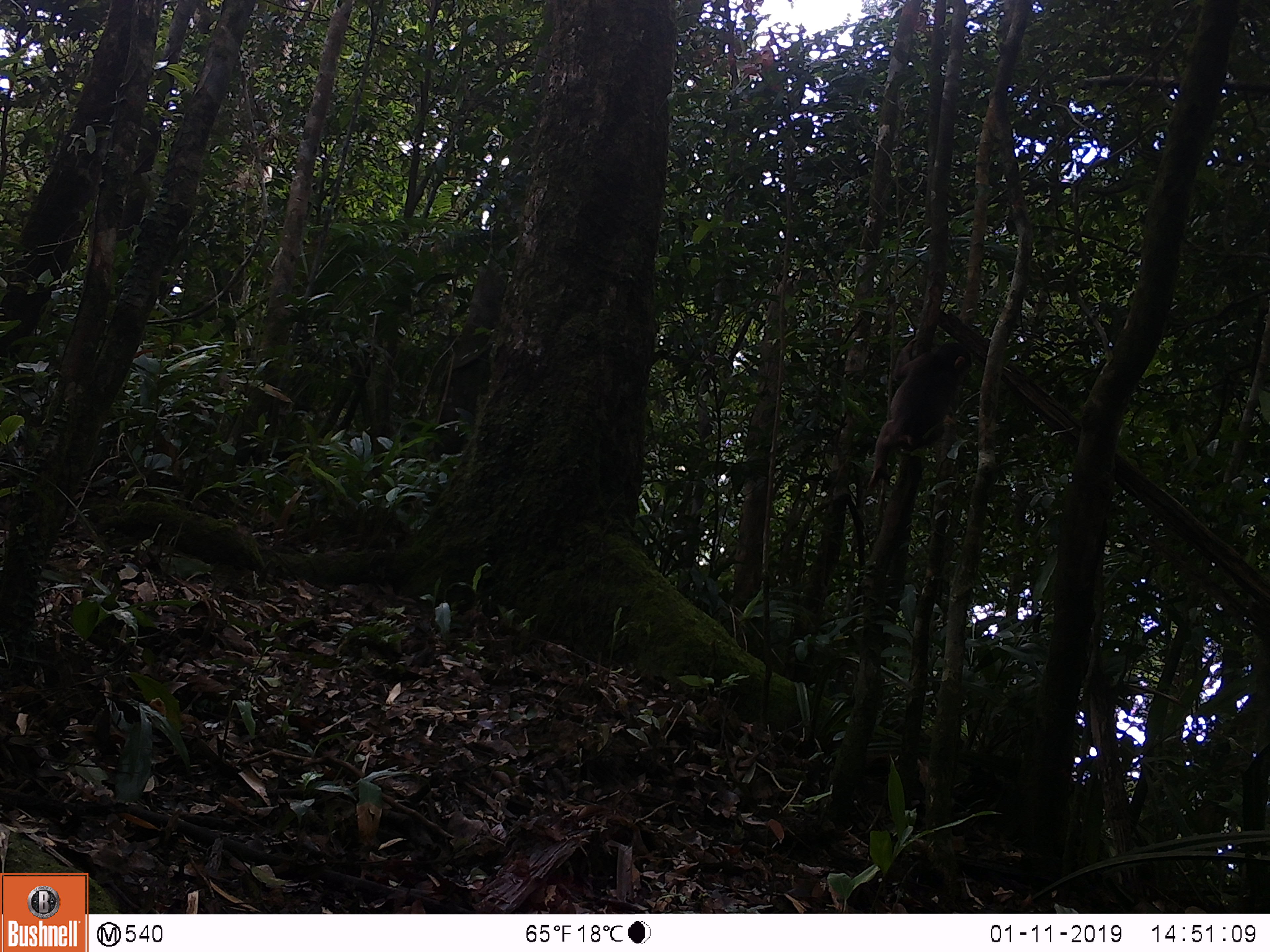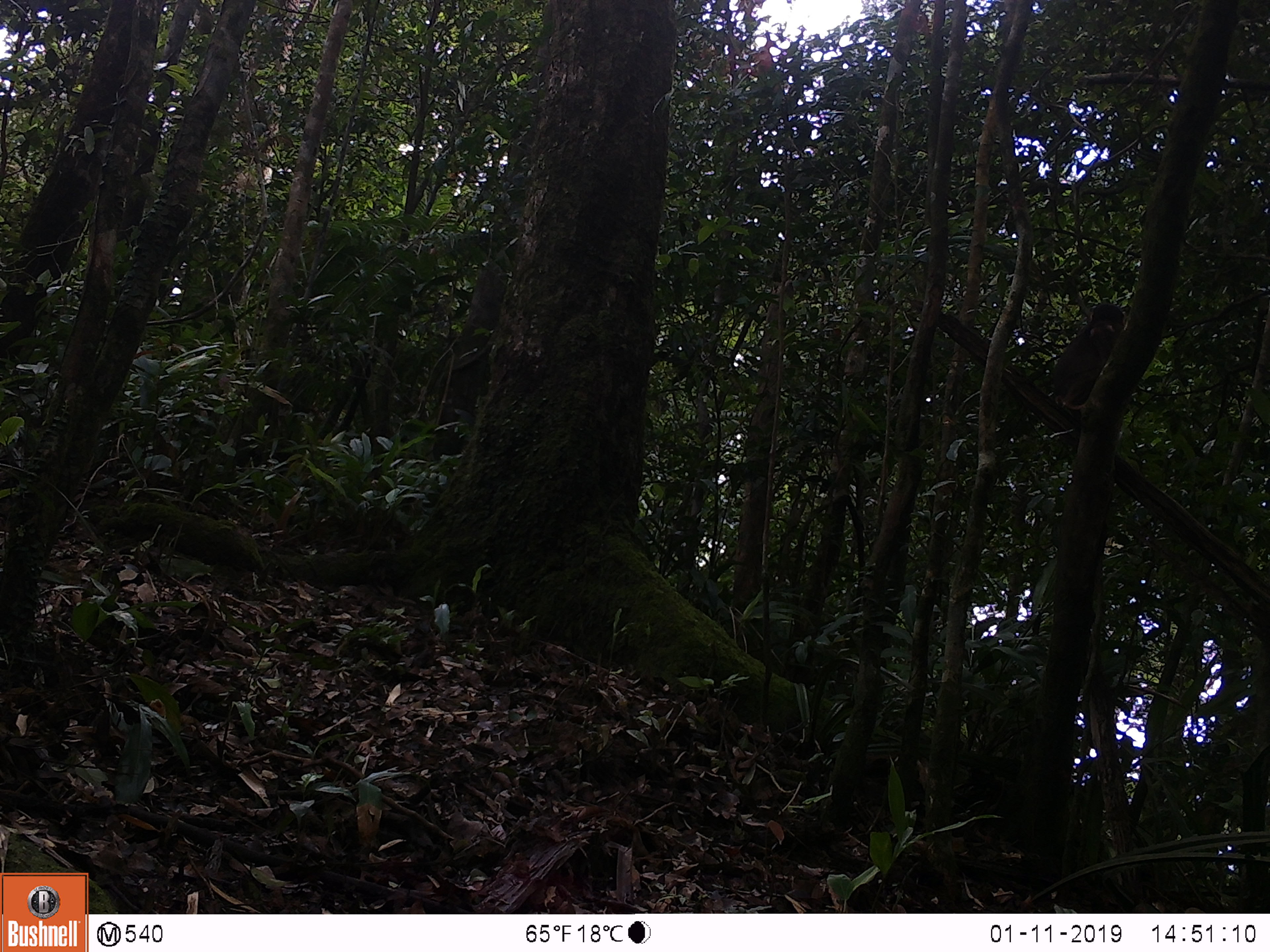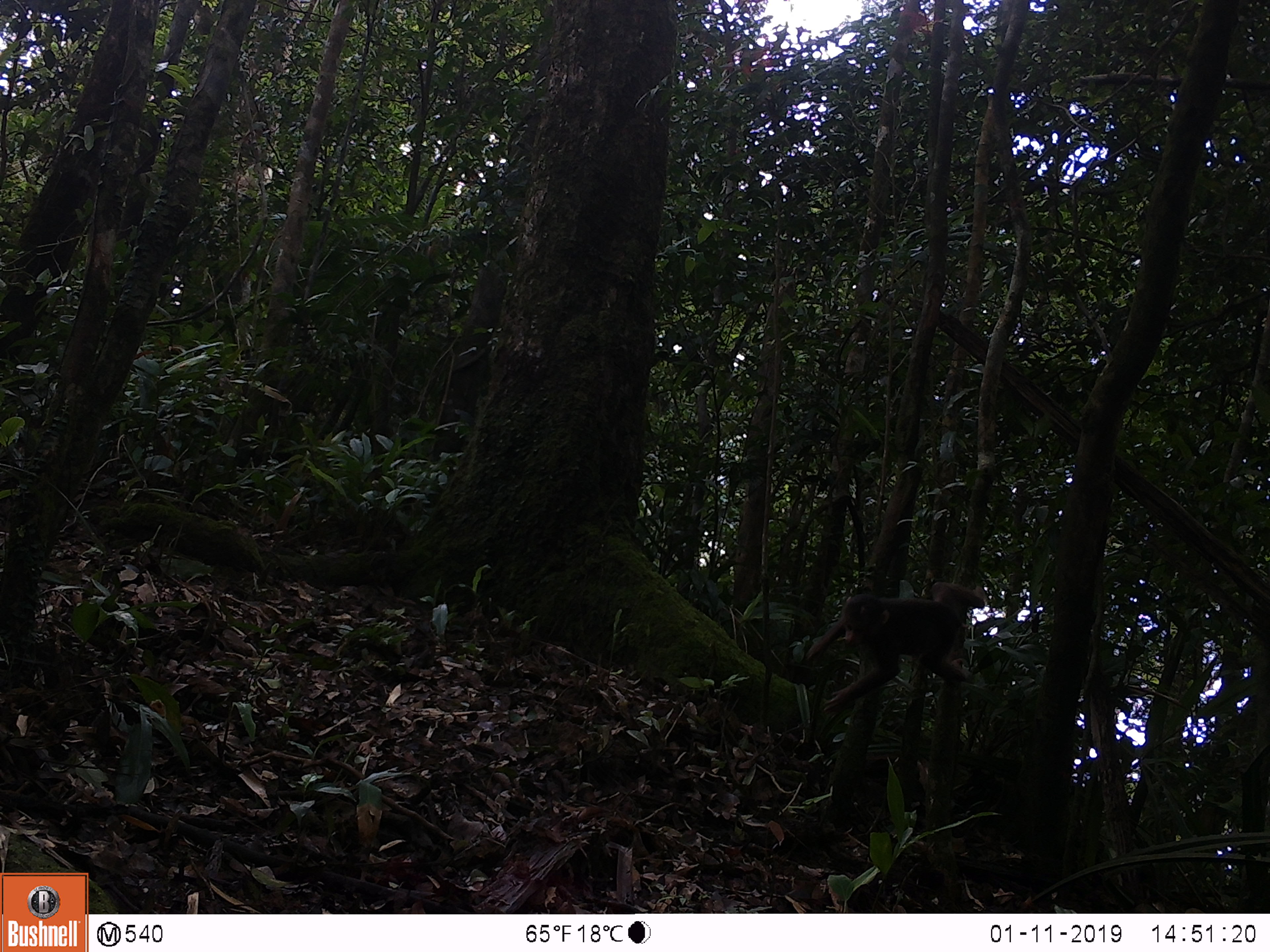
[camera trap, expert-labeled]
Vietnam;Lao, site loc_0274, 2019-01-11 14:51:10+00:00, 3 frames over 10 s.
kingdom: Animalia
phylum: Chordata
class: Mammalia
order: Primates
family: Cercopithecidae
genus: Macaca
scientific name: Macaca arctoides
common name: stump-tailed macaque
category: stump tailed macaque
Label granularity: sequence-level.